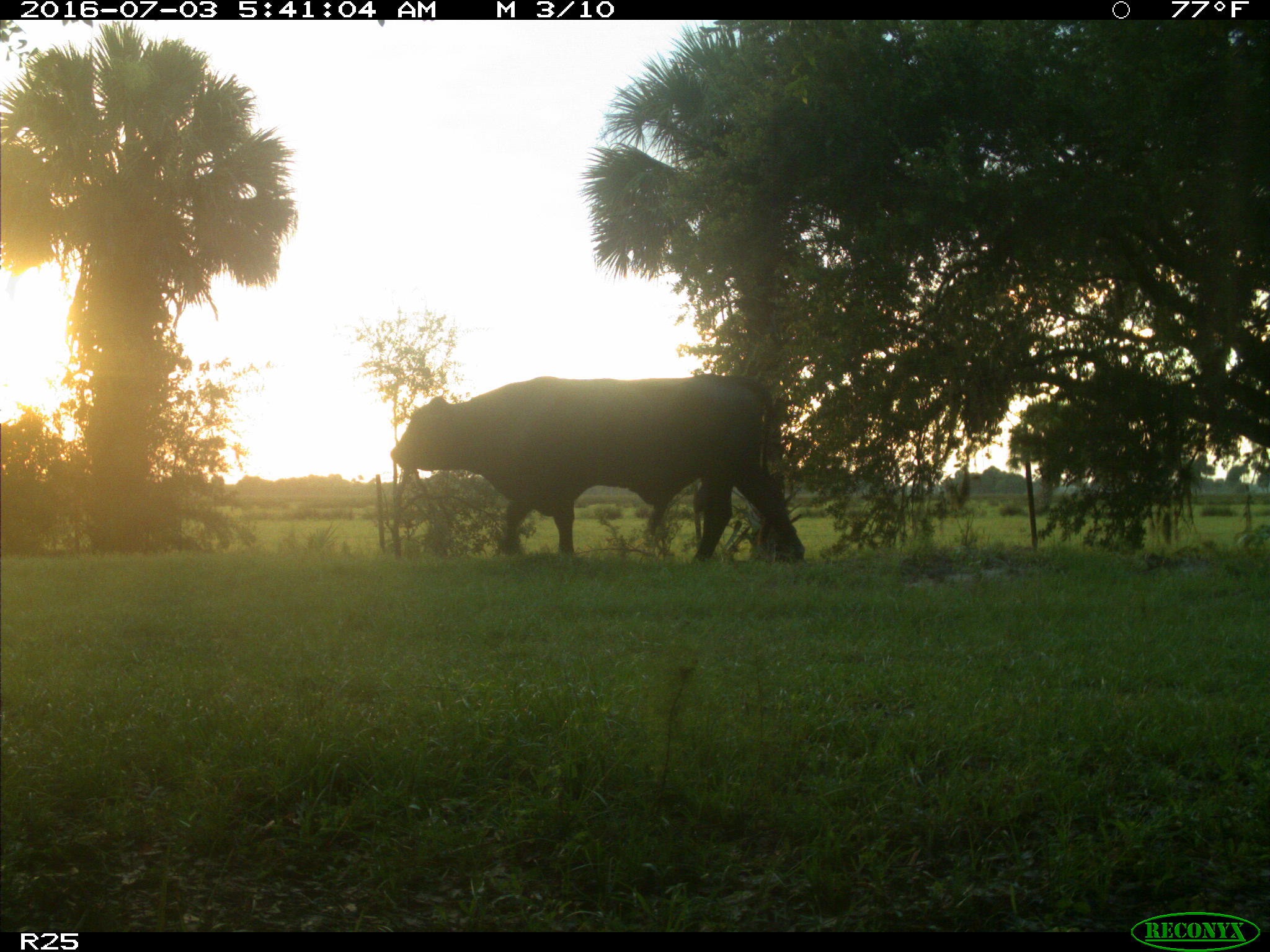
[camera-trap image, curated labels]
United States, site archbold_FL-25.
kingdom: Animalia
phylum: Chordata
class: Mammalia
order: Artiodactyla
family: Bovidae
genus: Bos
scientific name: Bos taurus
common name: domestic cow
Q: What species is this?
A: Bos taurus (domestic cow).